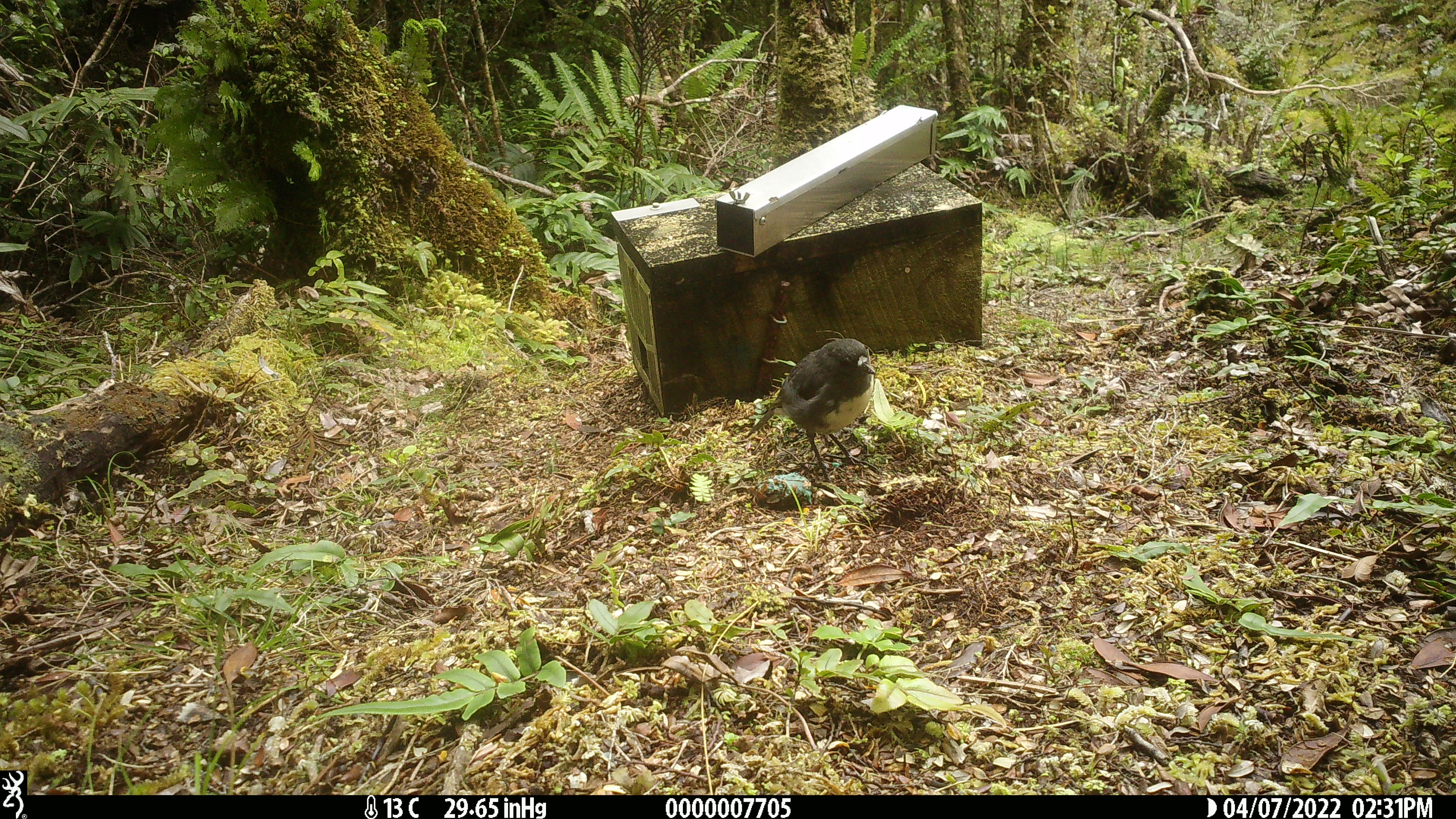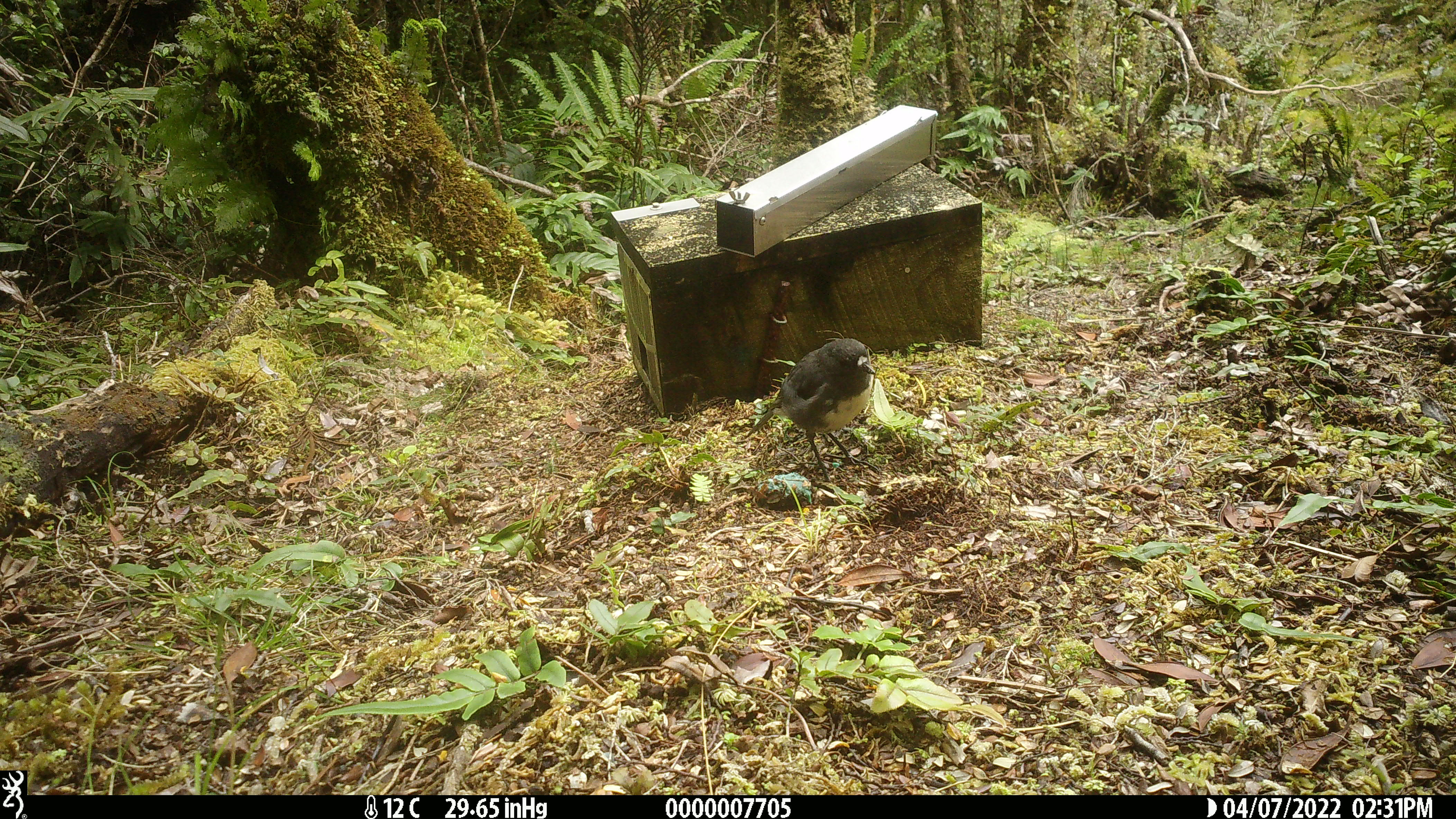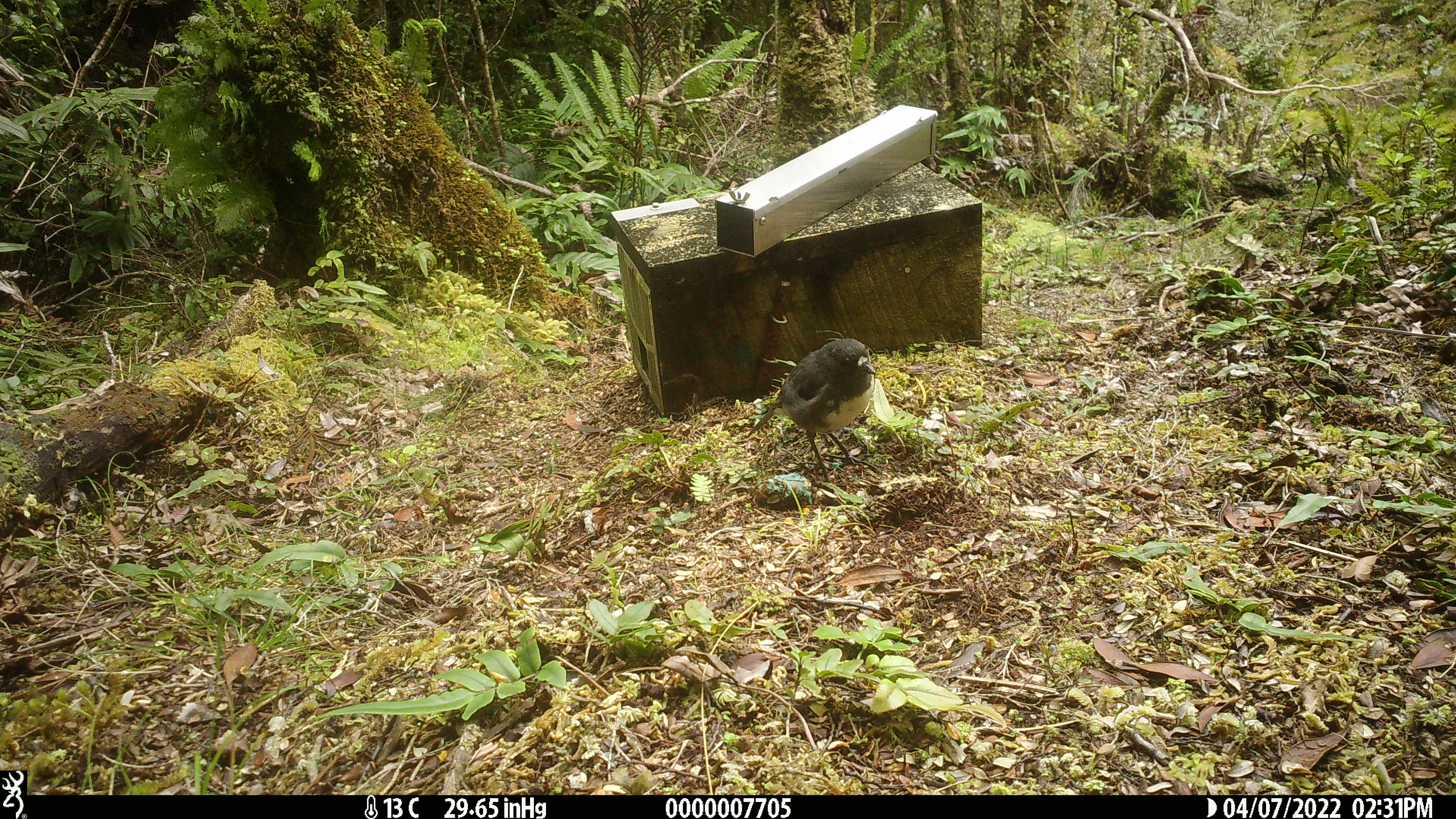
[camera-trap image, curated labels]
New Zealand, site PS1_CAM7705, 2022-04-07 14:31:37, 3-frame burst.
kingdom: Animalia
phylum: Chordata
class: Aves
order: Passeriformes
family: Petroicidae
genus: Petroica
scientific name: Petroica australis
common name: new zealand robin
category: robin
Robin (new zealand robin) (Petroica australis).